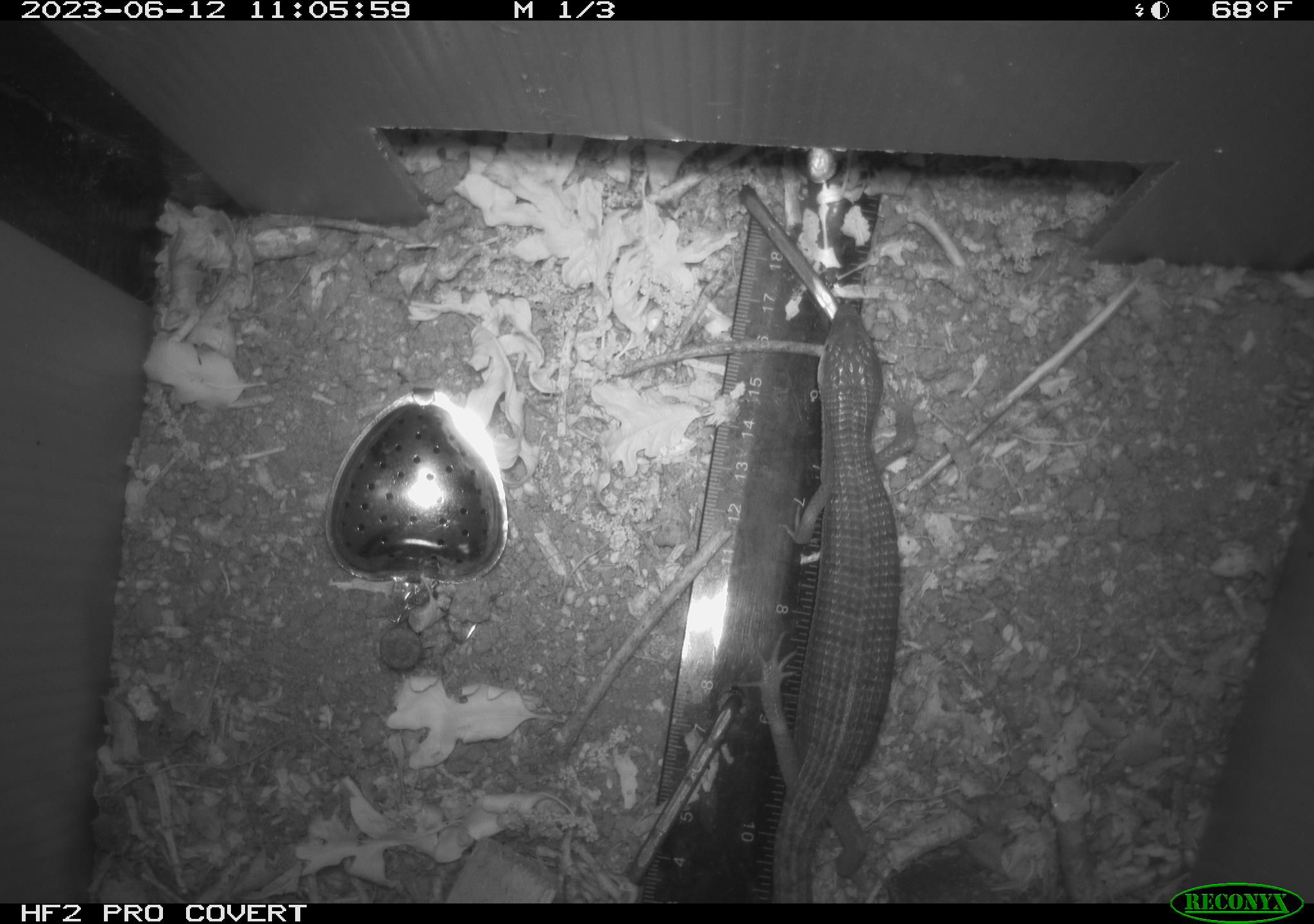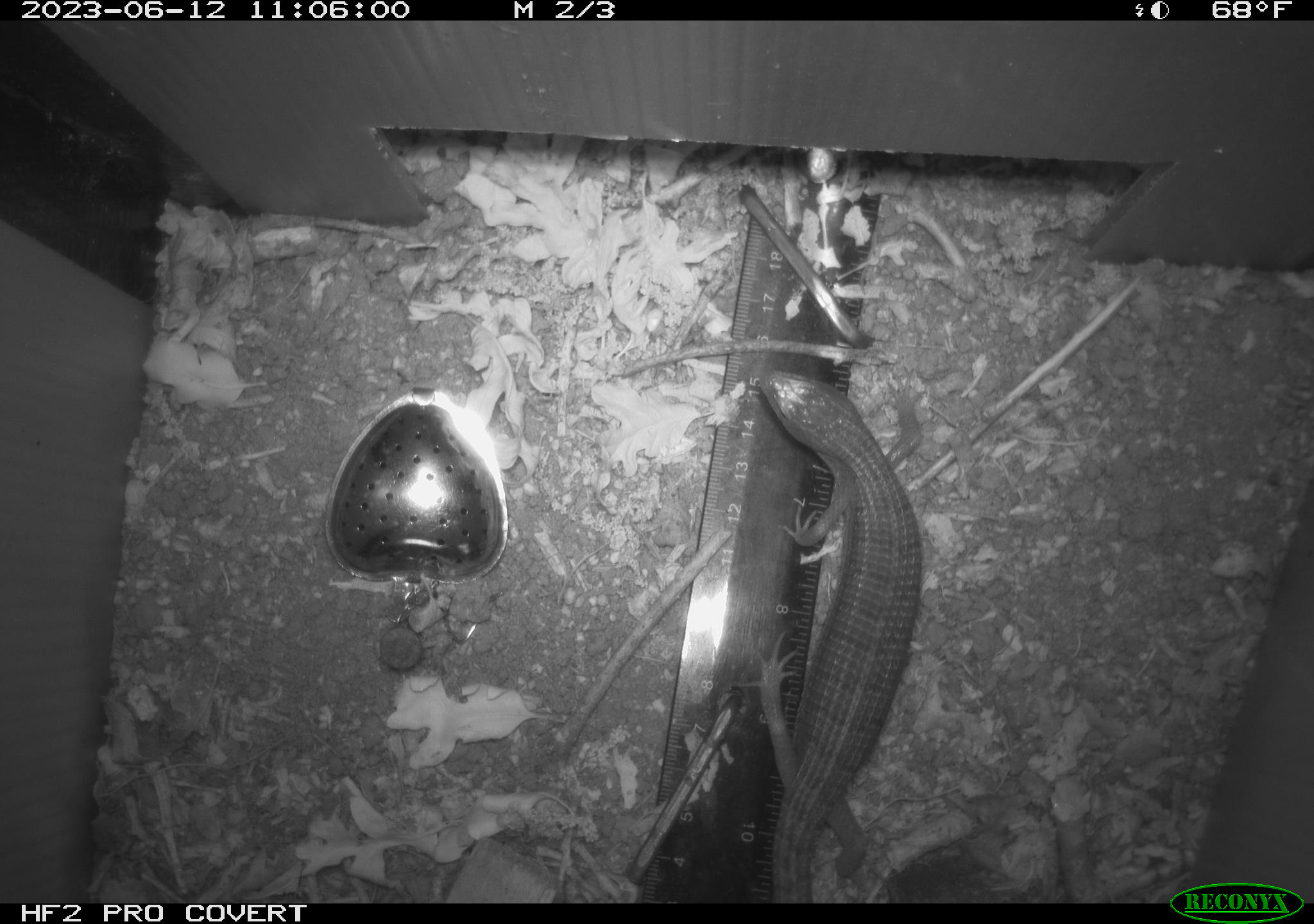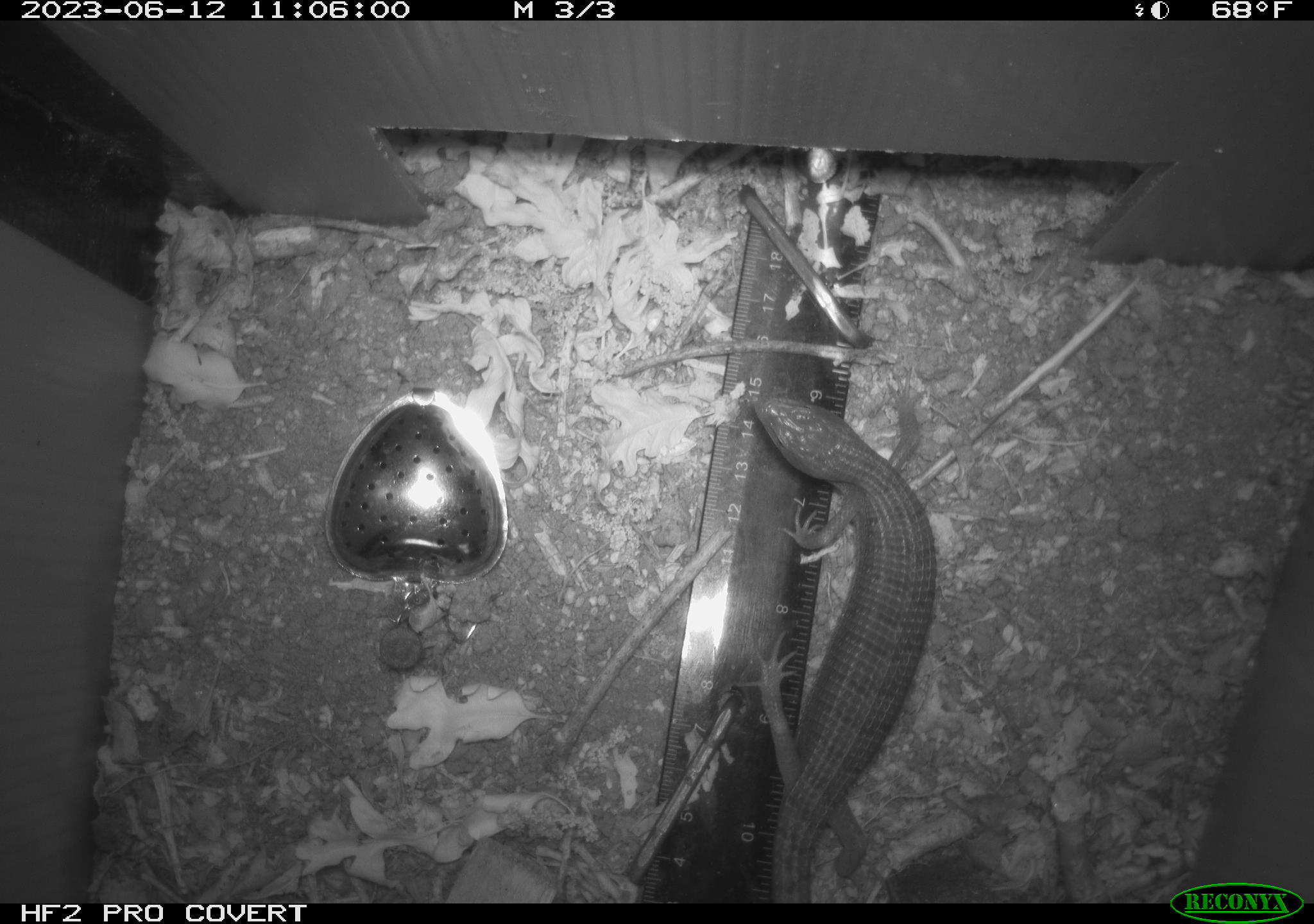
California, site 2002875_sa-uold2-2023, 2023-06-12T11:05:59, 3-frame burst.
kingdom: Animalia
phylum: Chordata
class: Reptilia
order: Squamata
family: Anguidae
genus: Elgaria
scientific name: Elgaria multicarinata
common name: southern alligator lizard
Southern alligator lizard (Elgaria multicarinata).